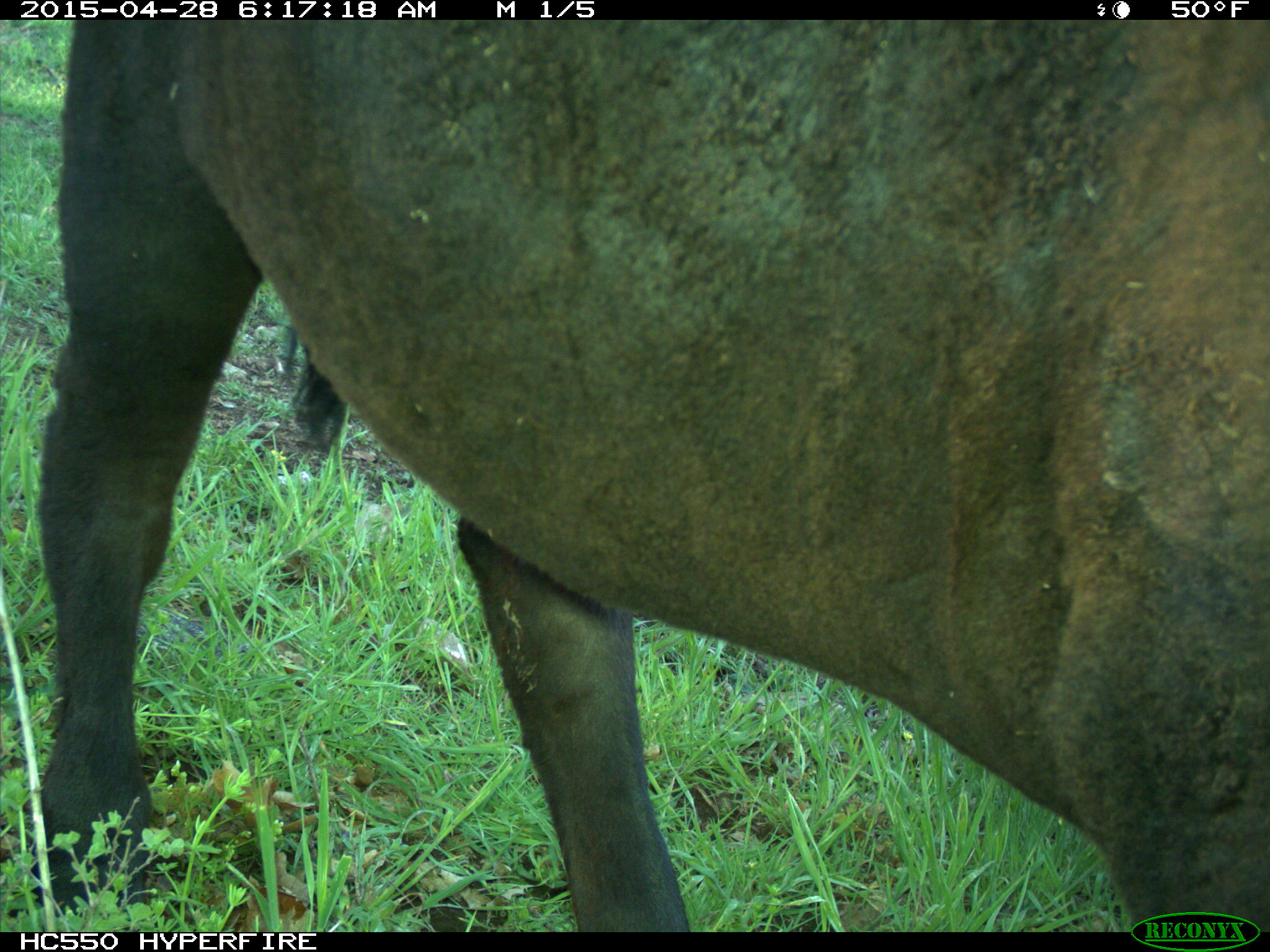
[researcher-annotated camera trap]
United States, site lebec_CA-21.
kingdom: Animalia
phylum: Chordata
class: Mammalia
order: Artiodactyla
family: Bovidae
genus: Bos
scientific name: Bos taurus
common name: domestic cow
Bos taurus (domestic cow).